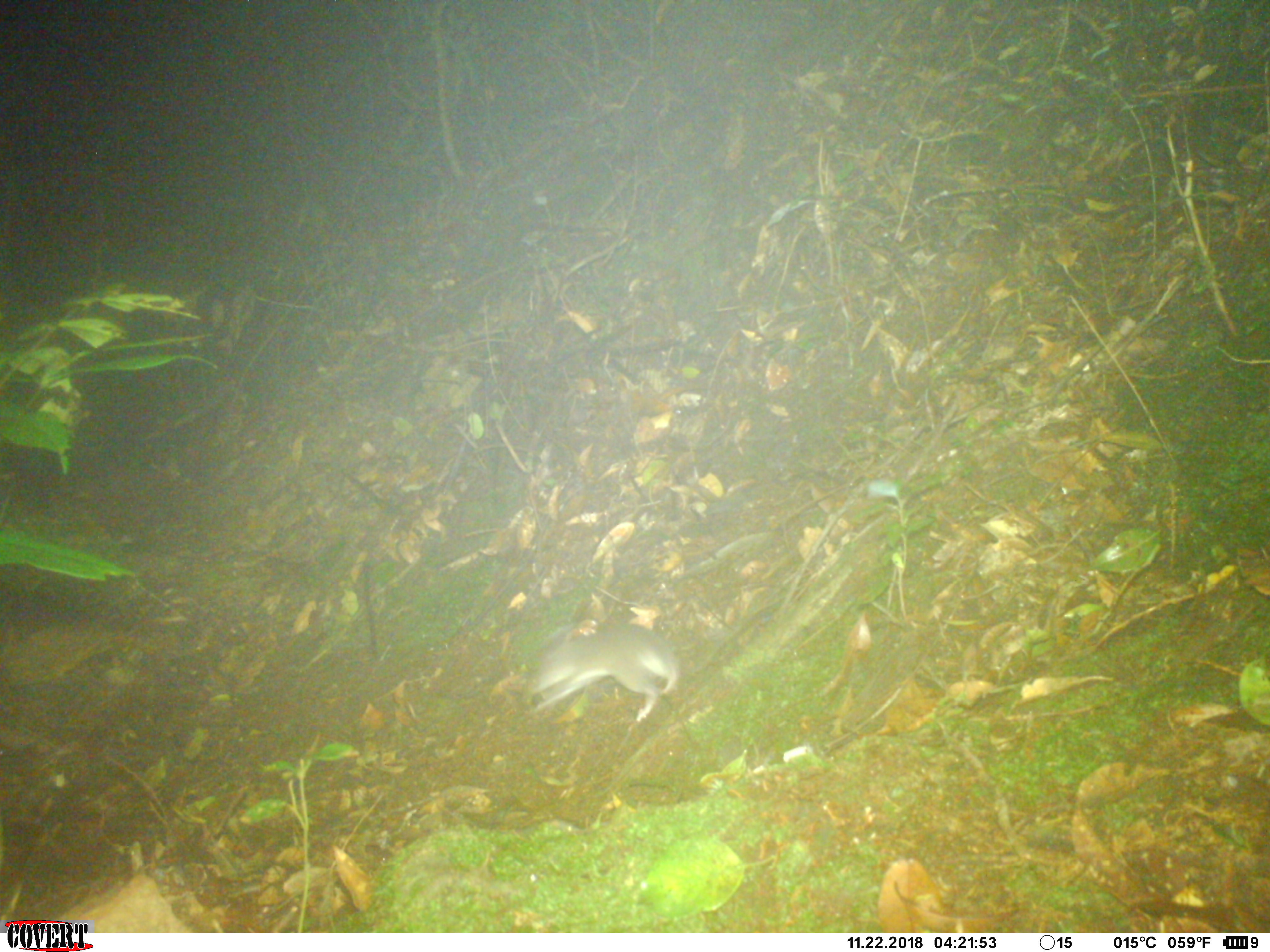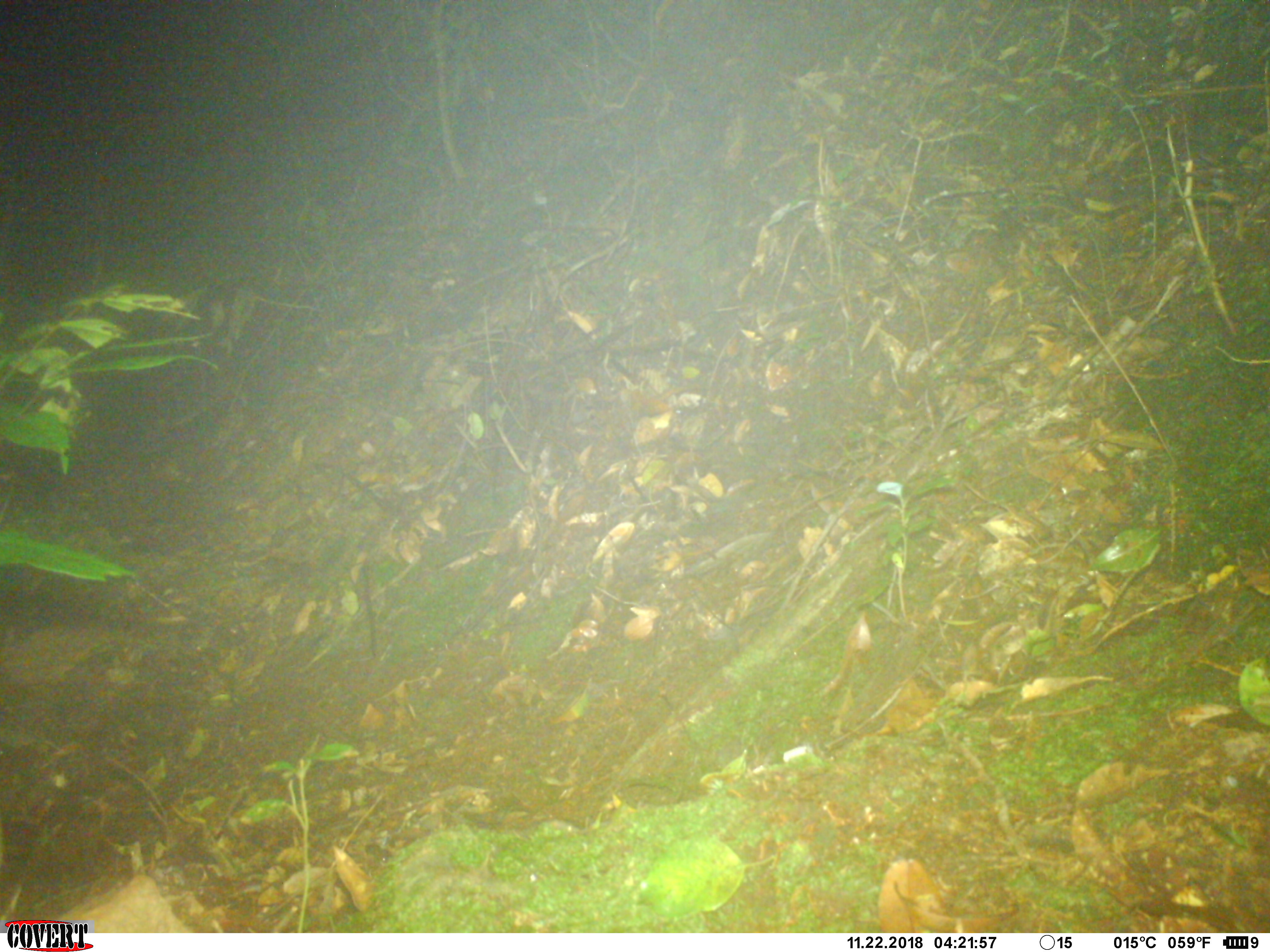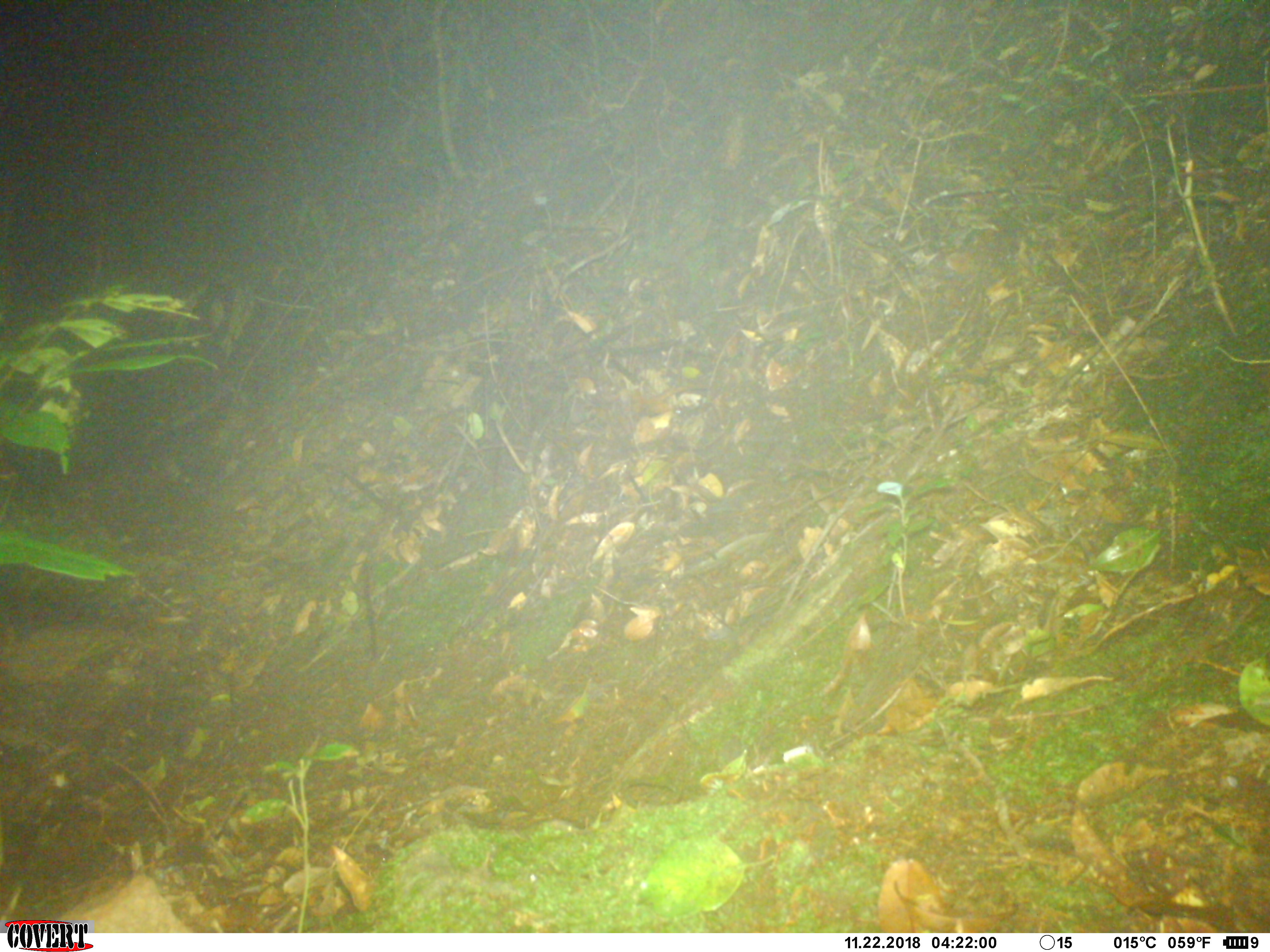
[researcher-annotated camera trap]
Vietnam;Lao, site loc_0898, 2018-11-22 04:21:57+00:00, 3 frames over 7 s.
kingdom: Animalia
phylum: Chordata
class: Mammalia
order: Rodentia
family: Muridae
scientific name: Muridae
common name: old-world mice and rats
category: unidentified murid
Unidentified murid (old-world mice and rats) (Muridae). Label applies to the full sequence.